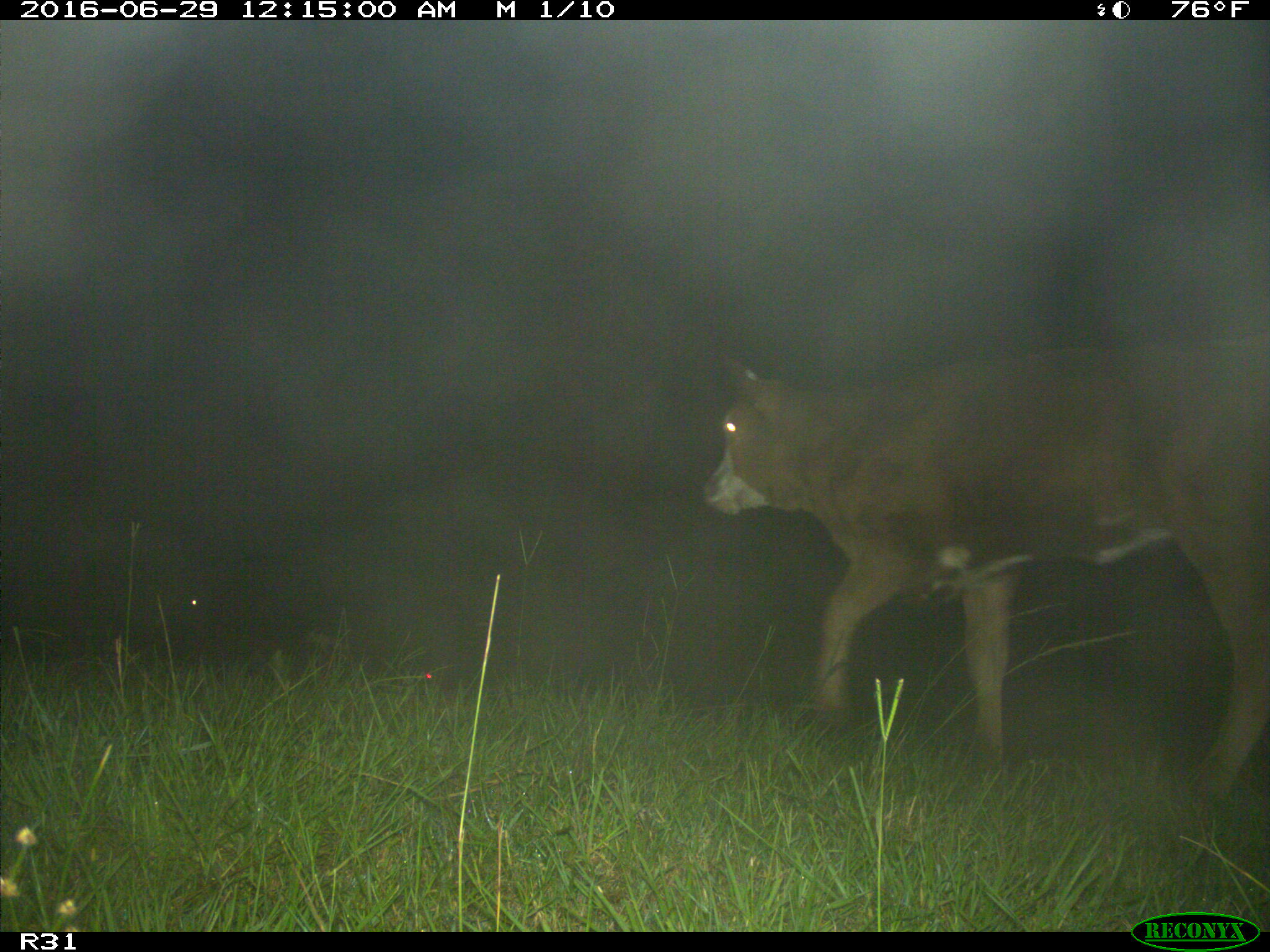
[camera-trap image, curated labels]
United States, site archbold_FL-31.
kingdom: Animalia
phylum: Chordata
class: Mammalia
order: Artiodactyla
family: Bovidae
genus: Bos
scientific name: Bos taurus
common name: domestic cow